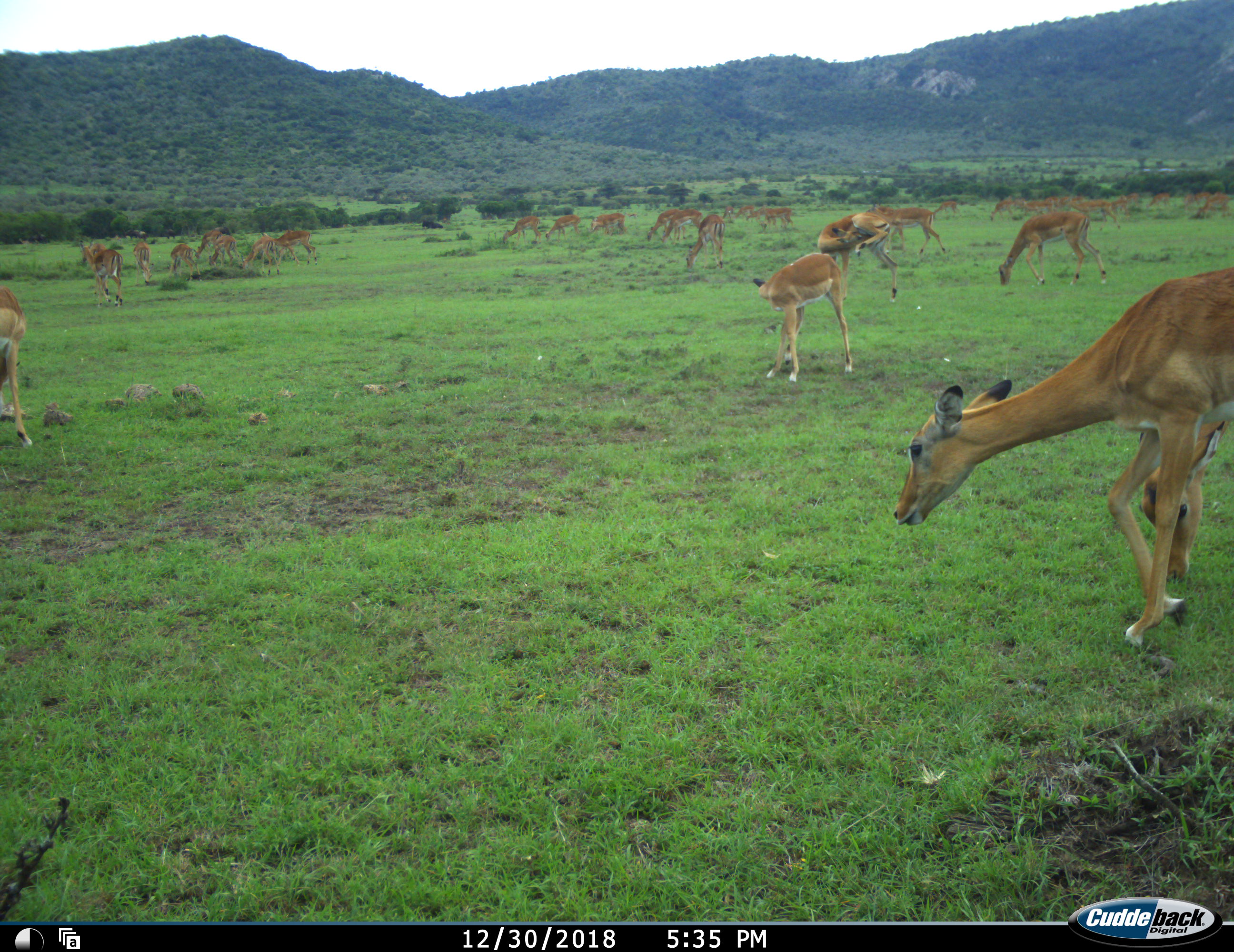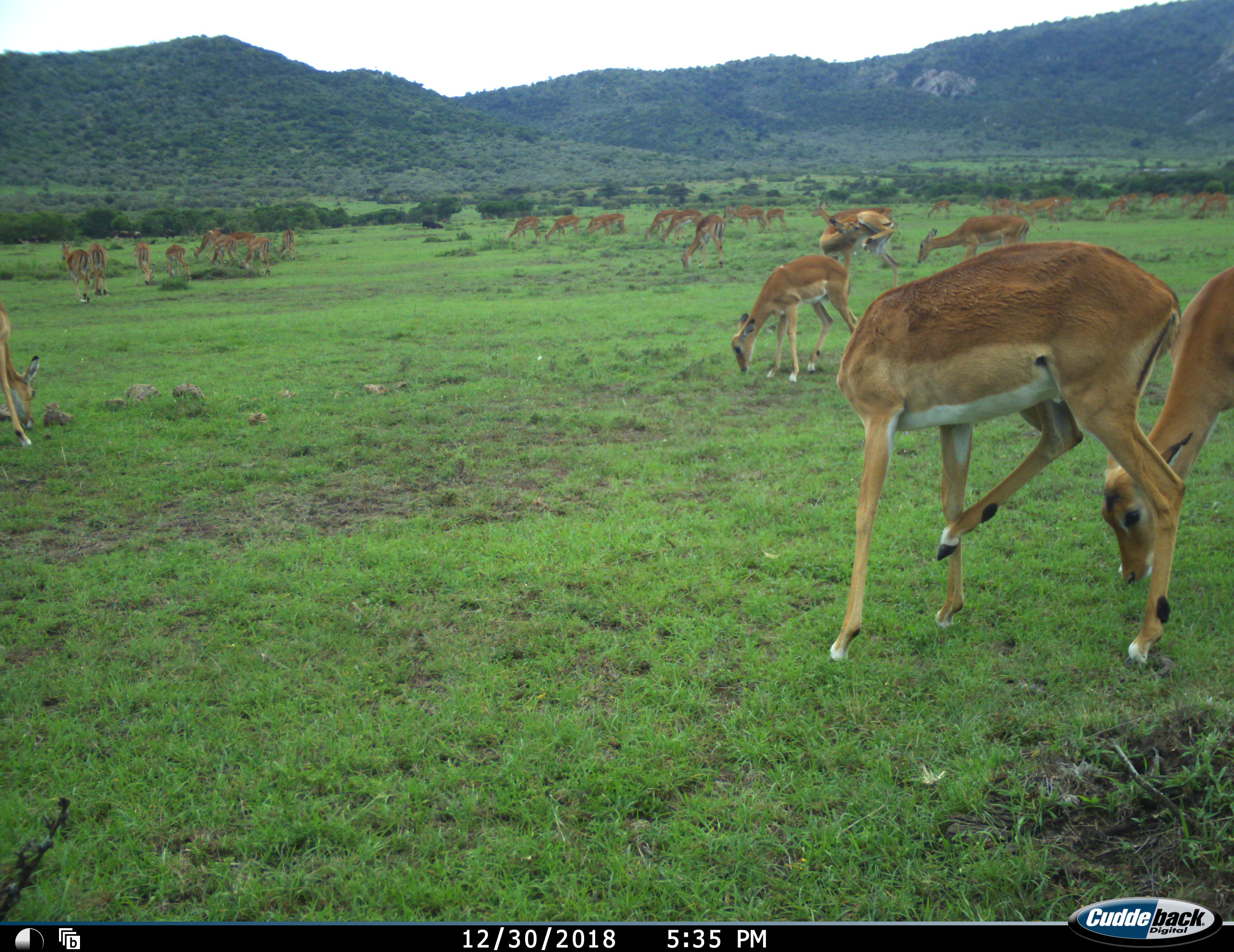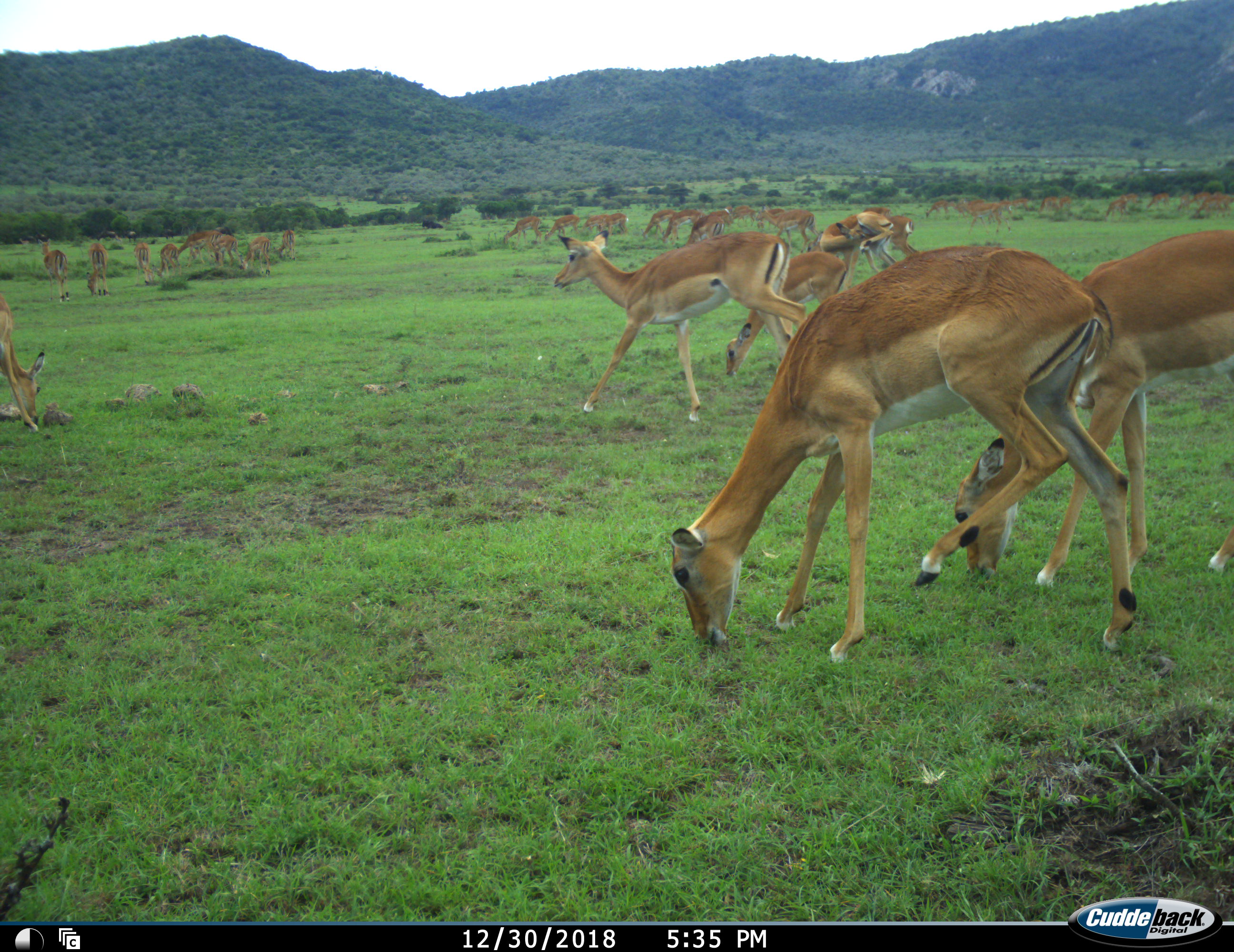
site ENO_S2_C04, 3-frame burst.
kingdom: Animalia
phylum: Chordata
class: Mammalia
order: Artiodactyla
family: Bovidae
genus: Aepyceros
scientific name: Aepyceros melampus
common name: impala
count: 11-50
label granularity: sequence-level